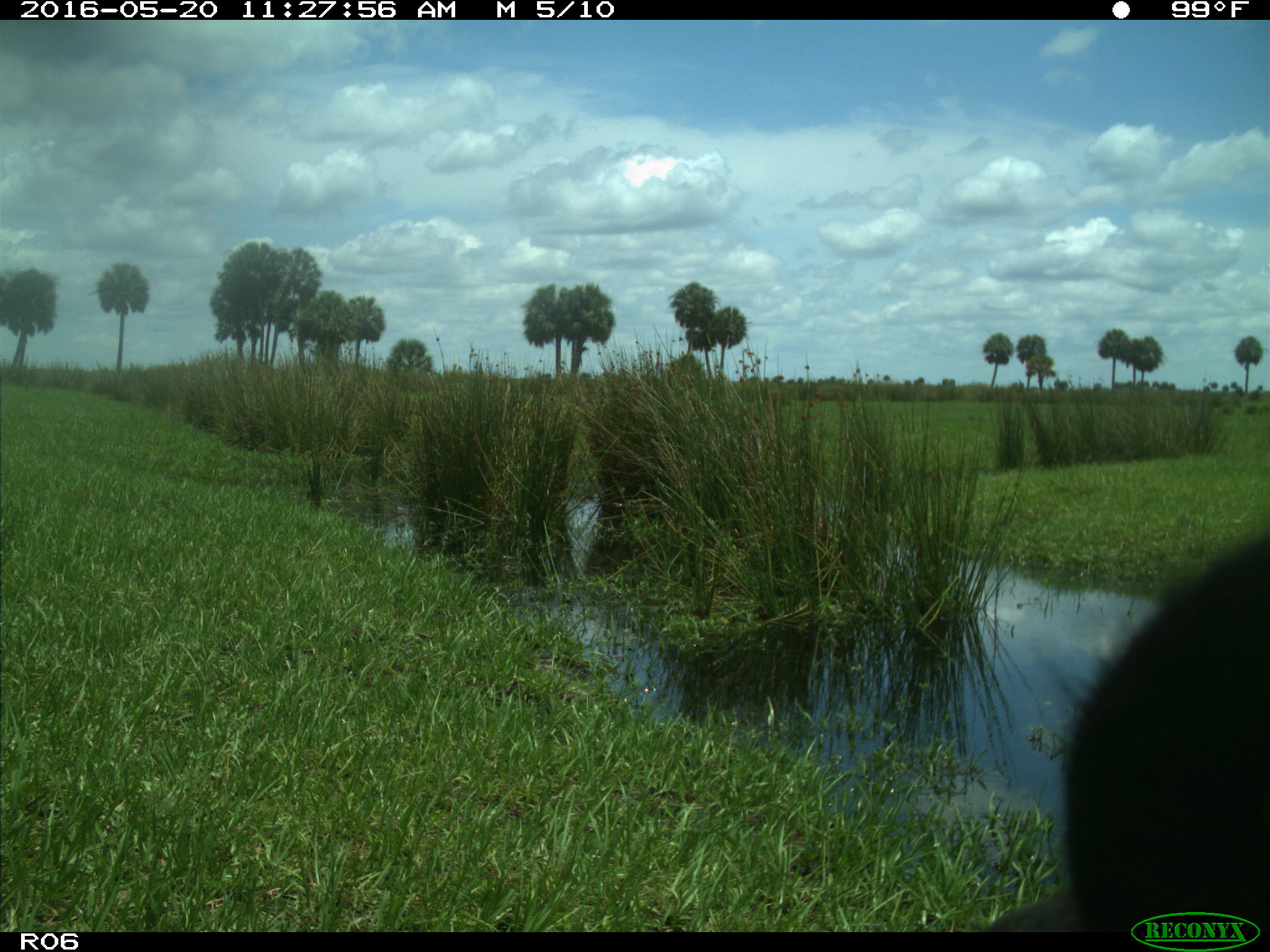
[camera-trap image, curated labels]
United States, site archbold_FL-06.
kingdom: Animalia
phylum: Chordata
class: Mammalia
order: Artiodactyla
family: Bovidae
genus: Bos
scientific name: Bos taurus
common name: domestic cow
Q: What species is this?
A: Bos taurus (domestic cow).